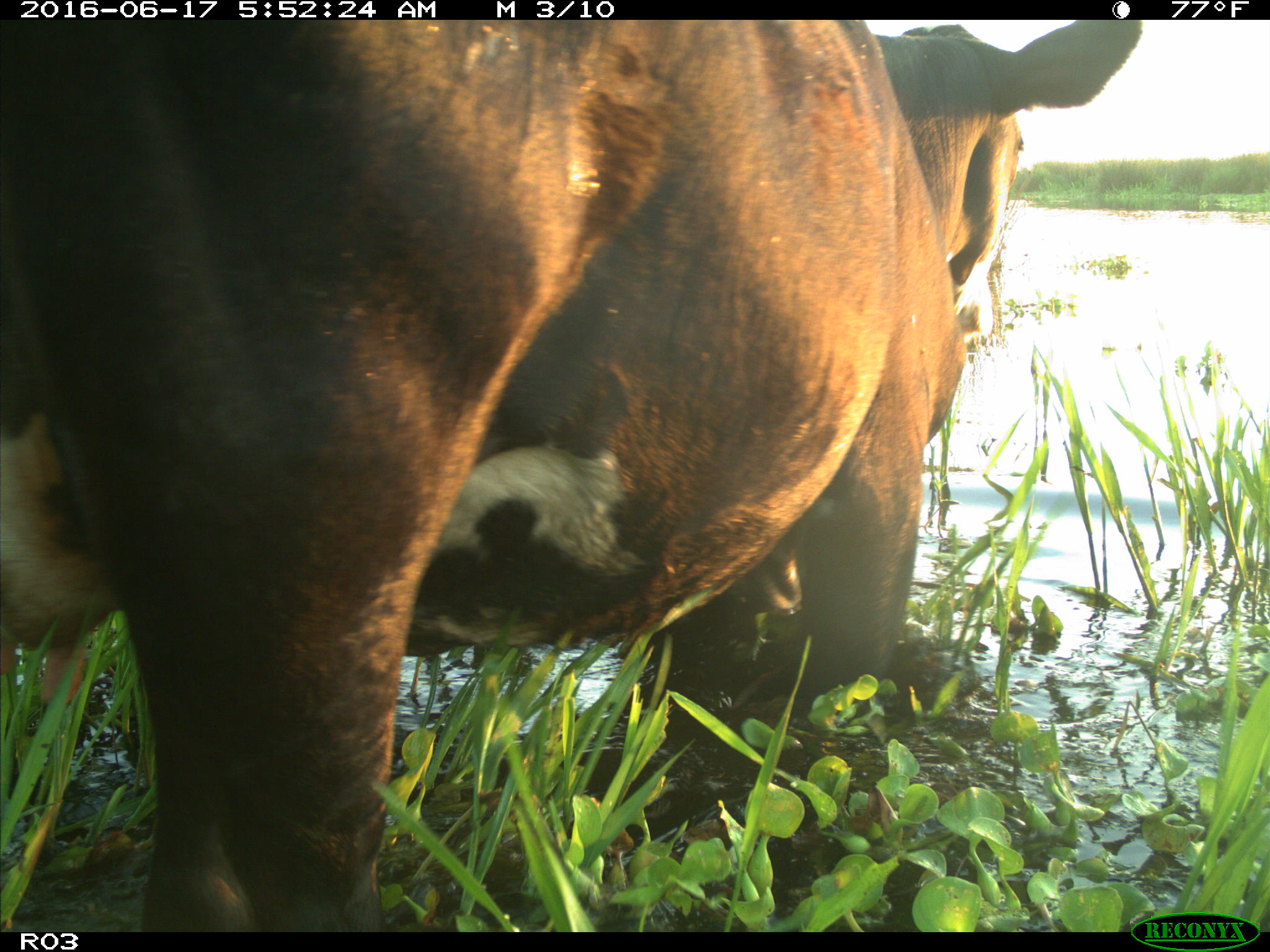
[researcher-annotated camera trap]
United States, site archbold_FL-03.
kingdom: Animalia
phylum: Chordata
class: Mammalia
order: Artiodactyla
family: Bovidae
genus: Bos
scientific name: Bos taurus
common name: domestic cow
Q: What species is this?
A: Bos taurus (domestic cow).